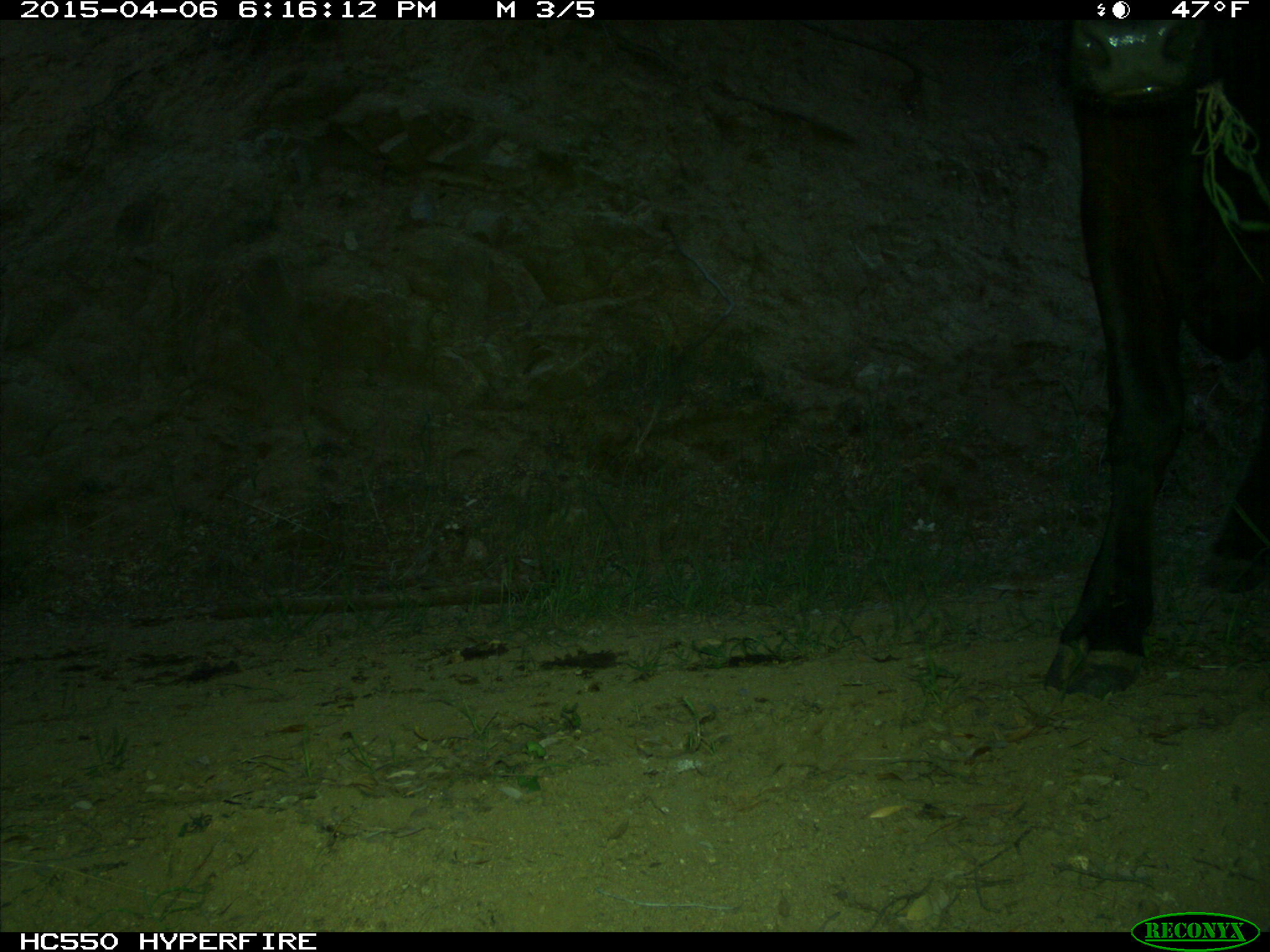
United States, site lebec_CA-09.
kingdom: Animalia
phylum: Chordata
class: Mammalia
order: Artiodactyla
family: Bovidae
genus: Bos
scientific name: Bos taurus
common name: domestic cow